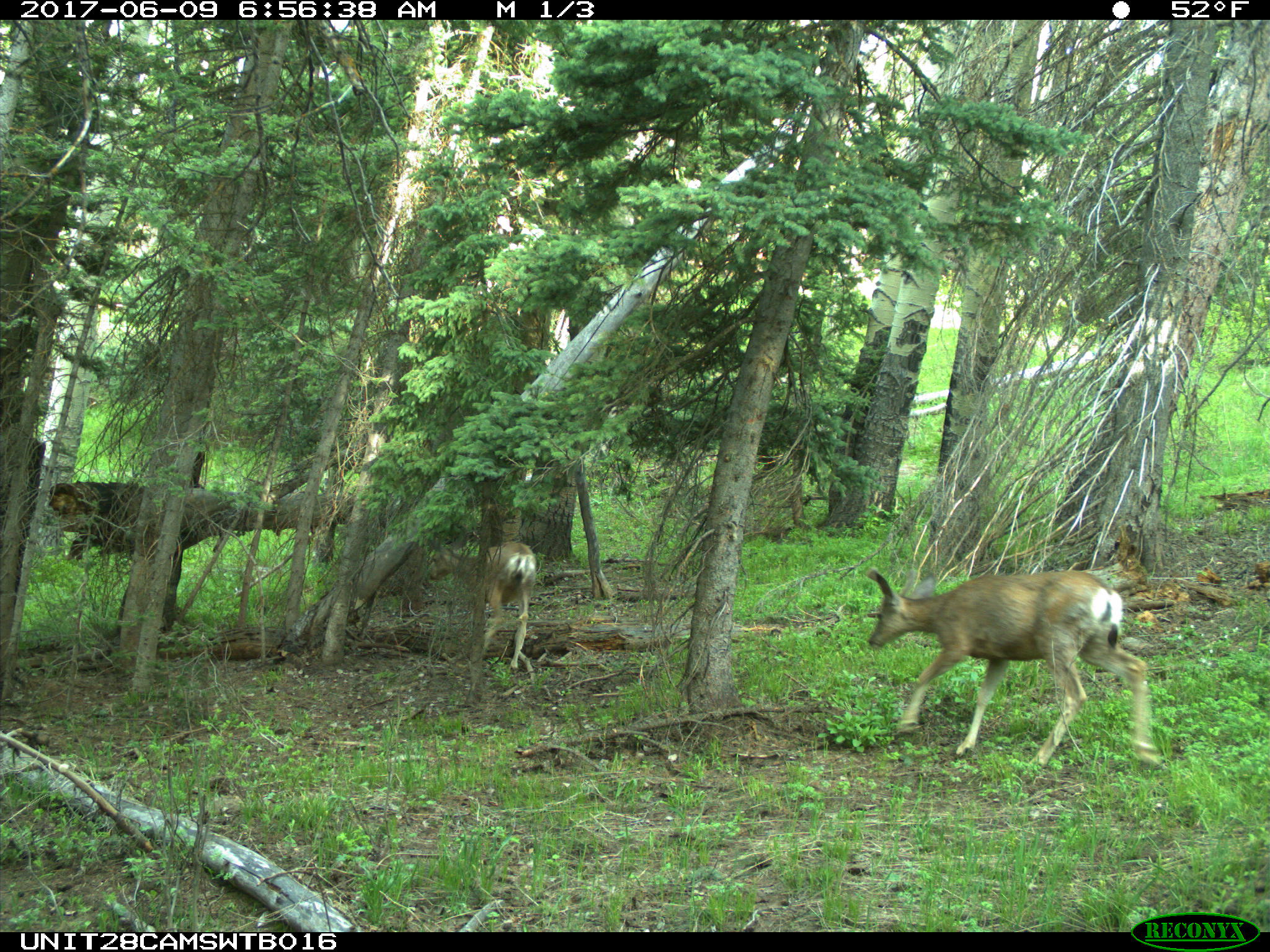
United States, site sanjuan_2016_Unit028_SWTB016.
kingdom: Animalia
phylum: Chordata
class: Mammalia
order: Artiodactyla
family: Cervidae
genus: Odocoileus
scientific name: Odocoileus hemionus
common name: mule deer